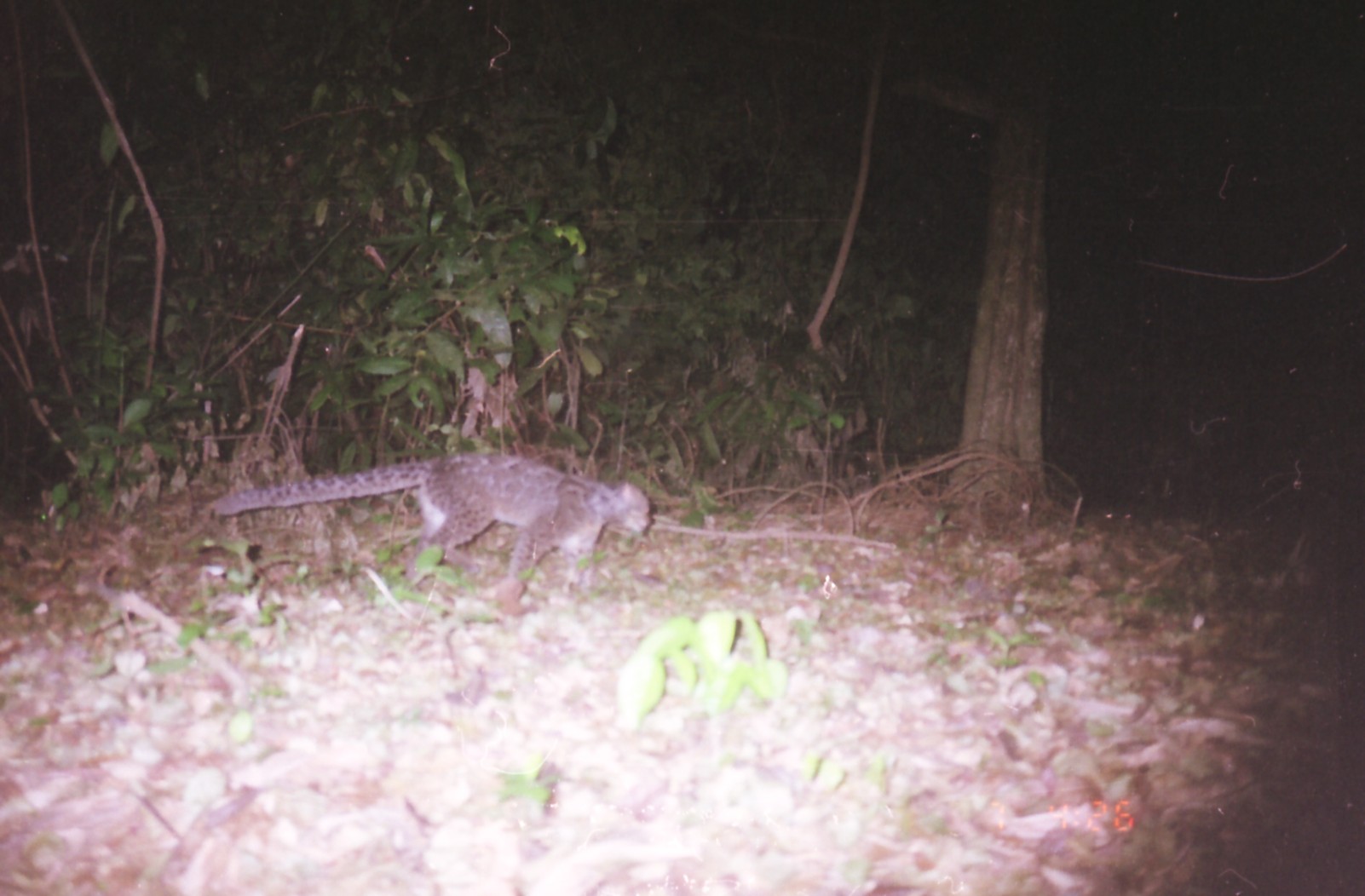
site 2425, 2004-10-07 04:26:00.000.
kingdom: Animalia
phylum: Chordata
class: Mammalia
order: Carnivora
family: Felidae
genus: Pardofelis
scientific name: Pardofelis marmorata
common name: marbled cat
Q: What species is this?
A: Pardofelis marmorata (marbled cat).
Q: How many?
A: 1.